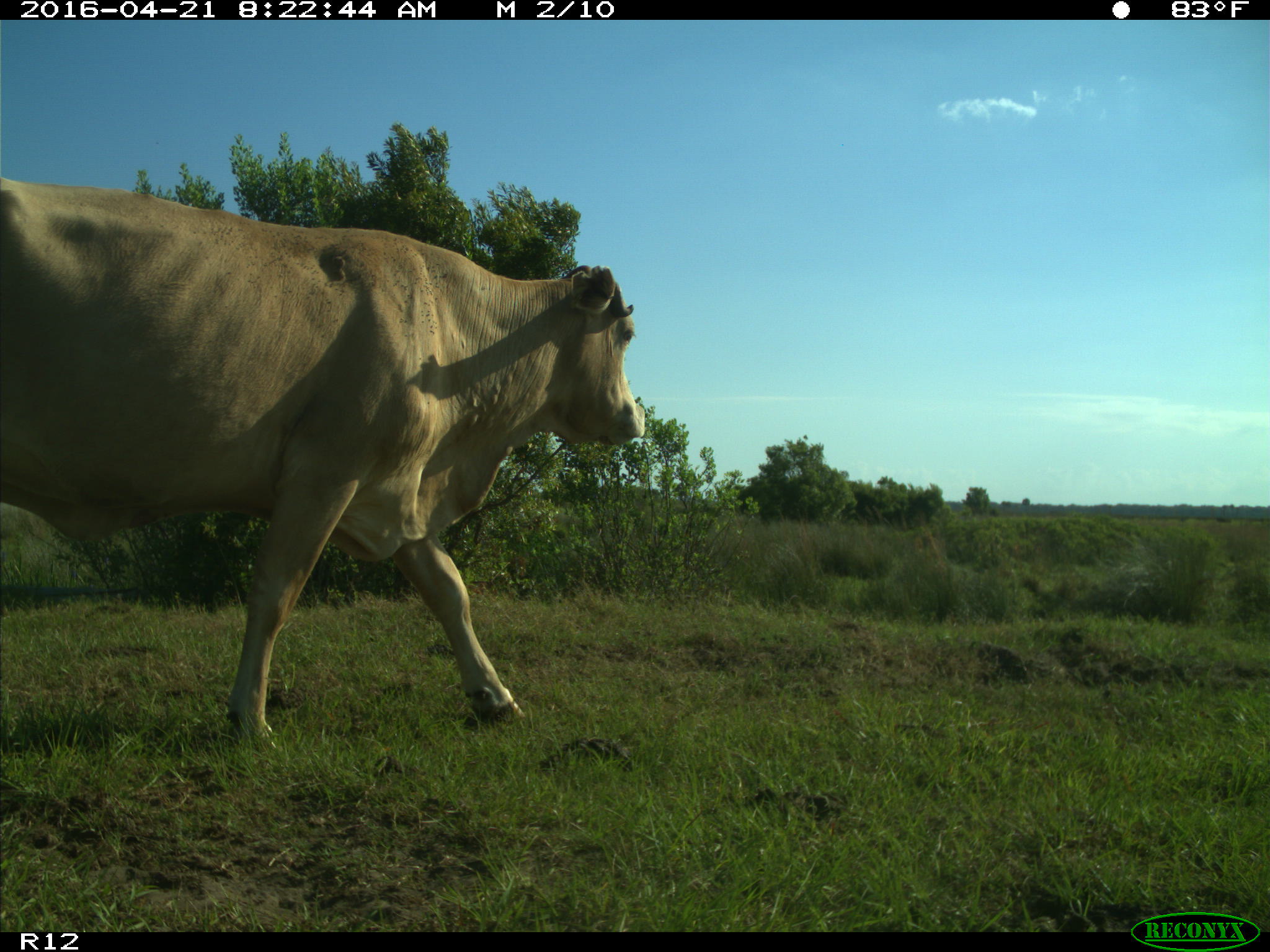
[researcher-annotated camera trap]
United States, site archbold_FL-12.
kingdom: Animalia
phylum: Chordata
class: Mammalia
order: Artiodactyla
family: Bovidae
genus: Bos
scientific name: Bos taurus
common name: domestic cow